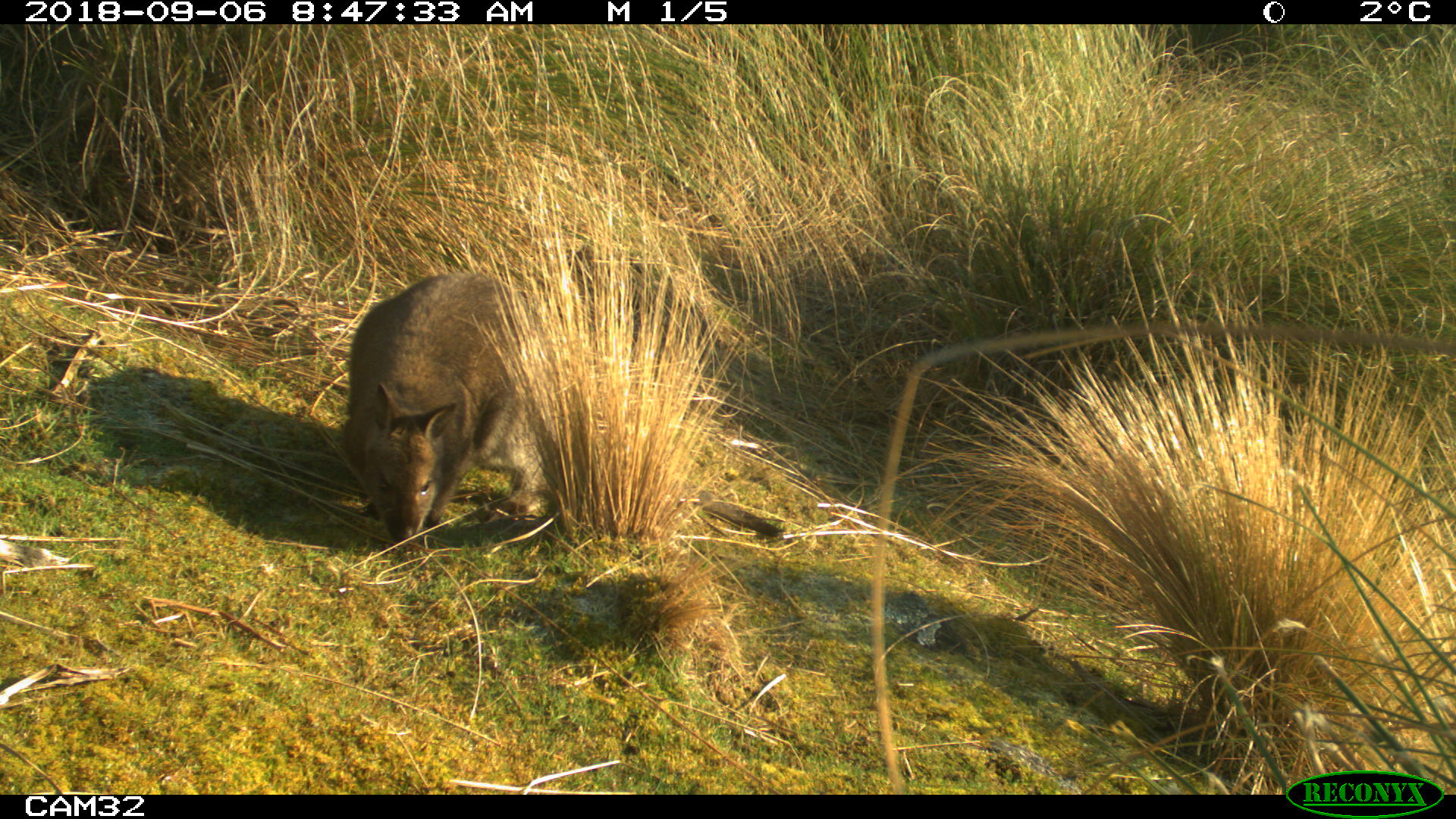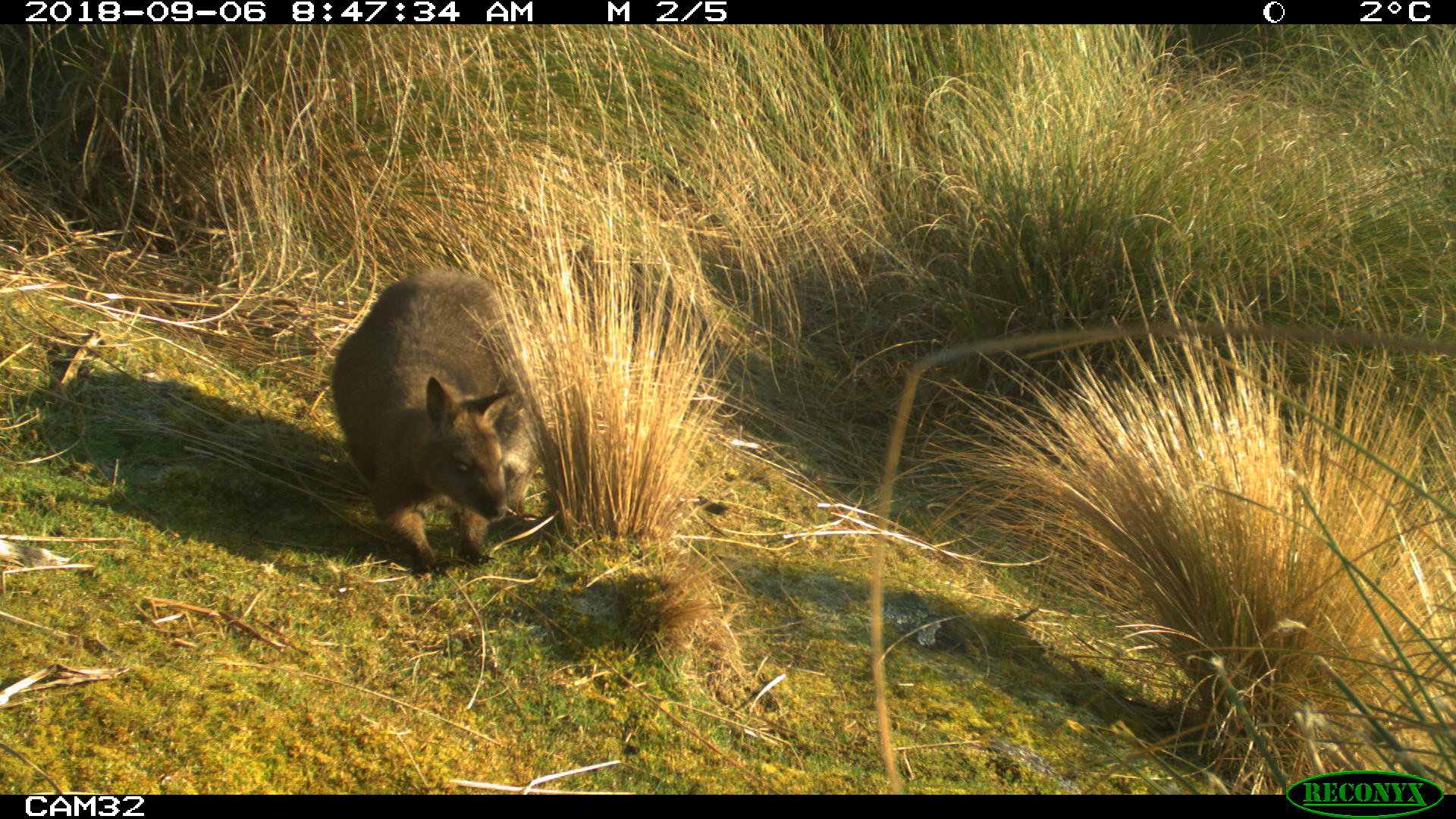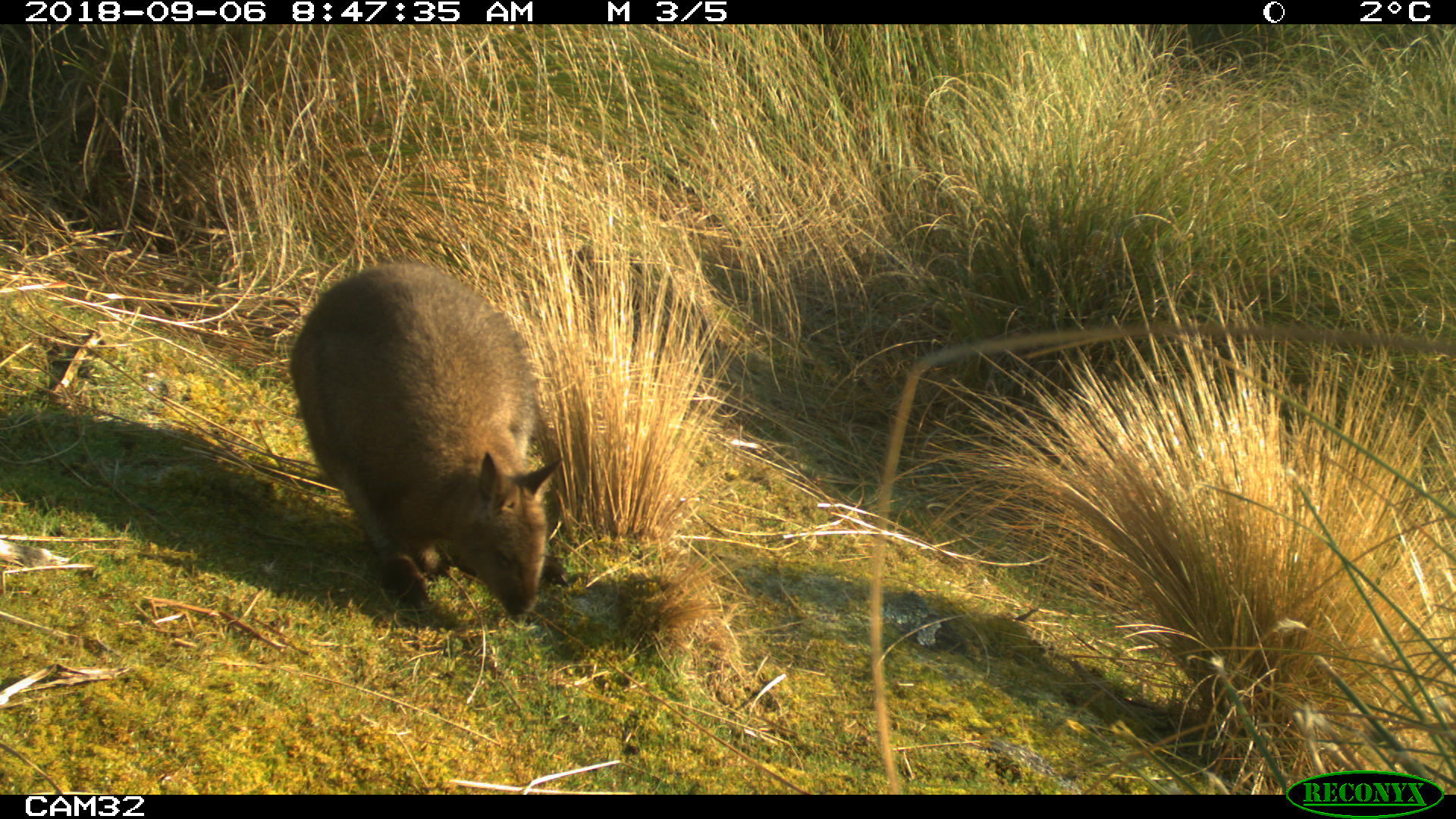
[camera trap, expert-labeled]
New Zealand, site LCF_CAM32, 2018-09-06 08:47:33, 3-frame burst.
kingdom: Animalia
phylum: Chordata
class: Mammalia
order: Diprotodontia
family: Macropodidae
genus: Notamacropus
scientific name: Notamacropus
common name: wallaby